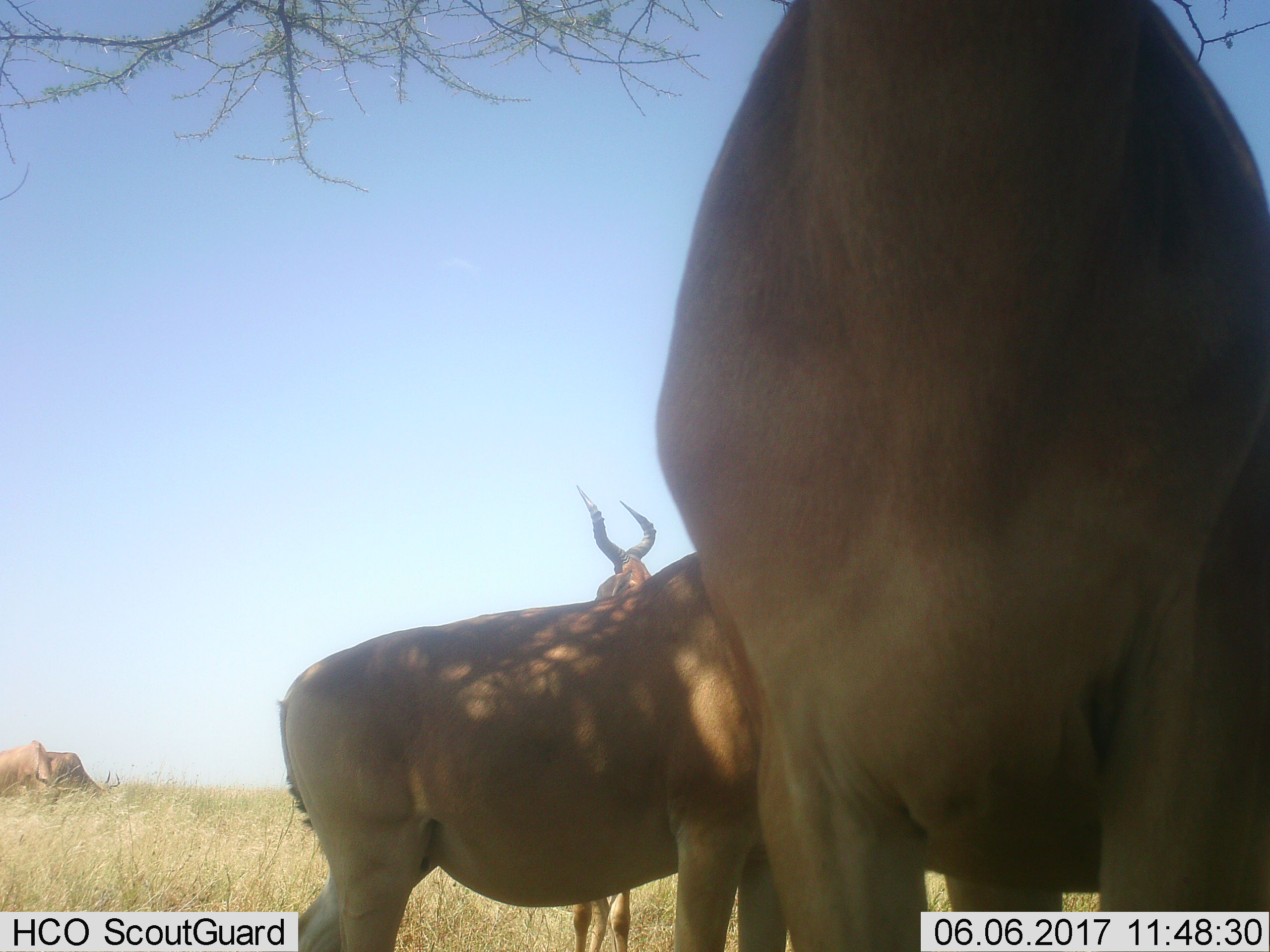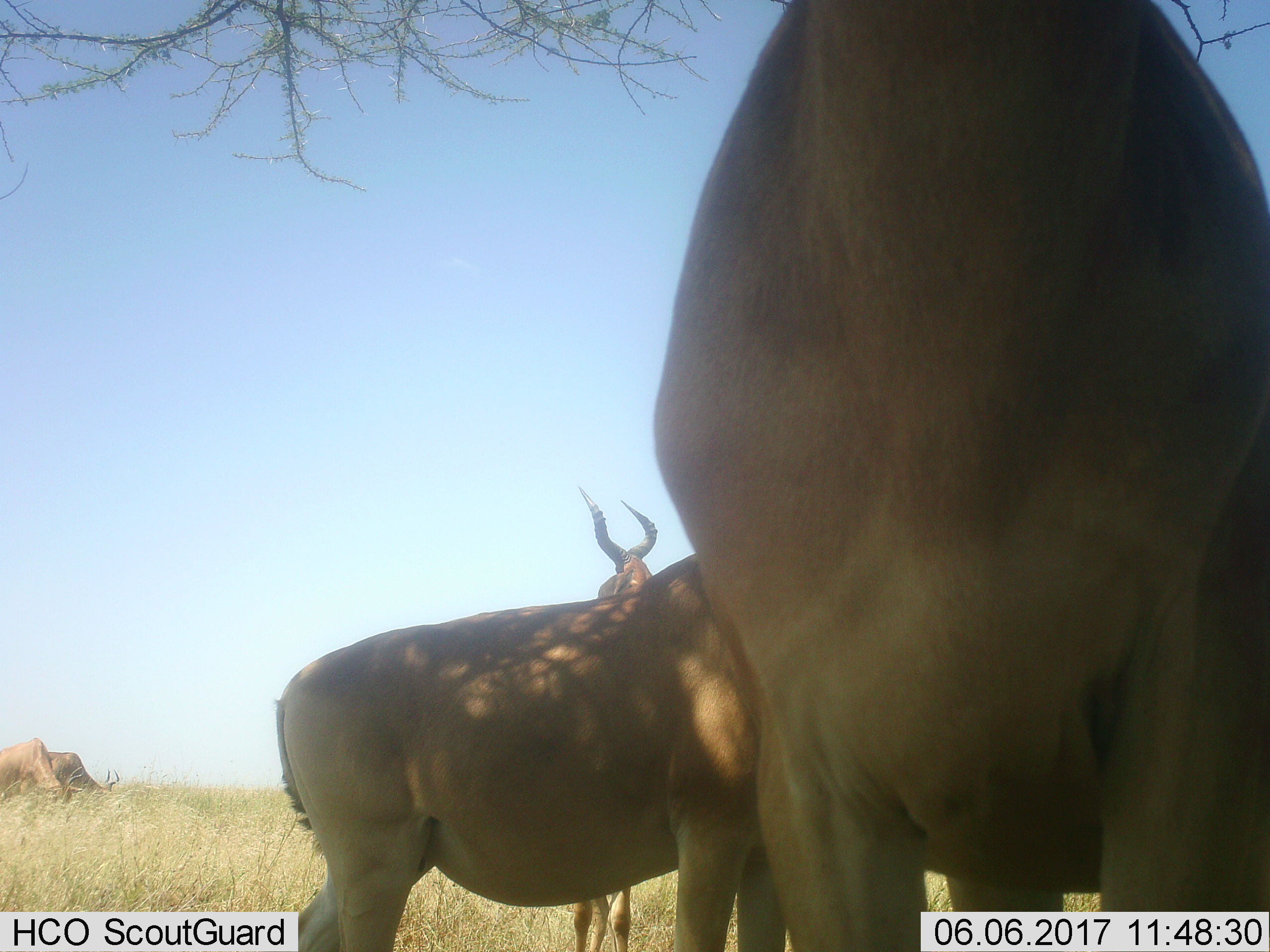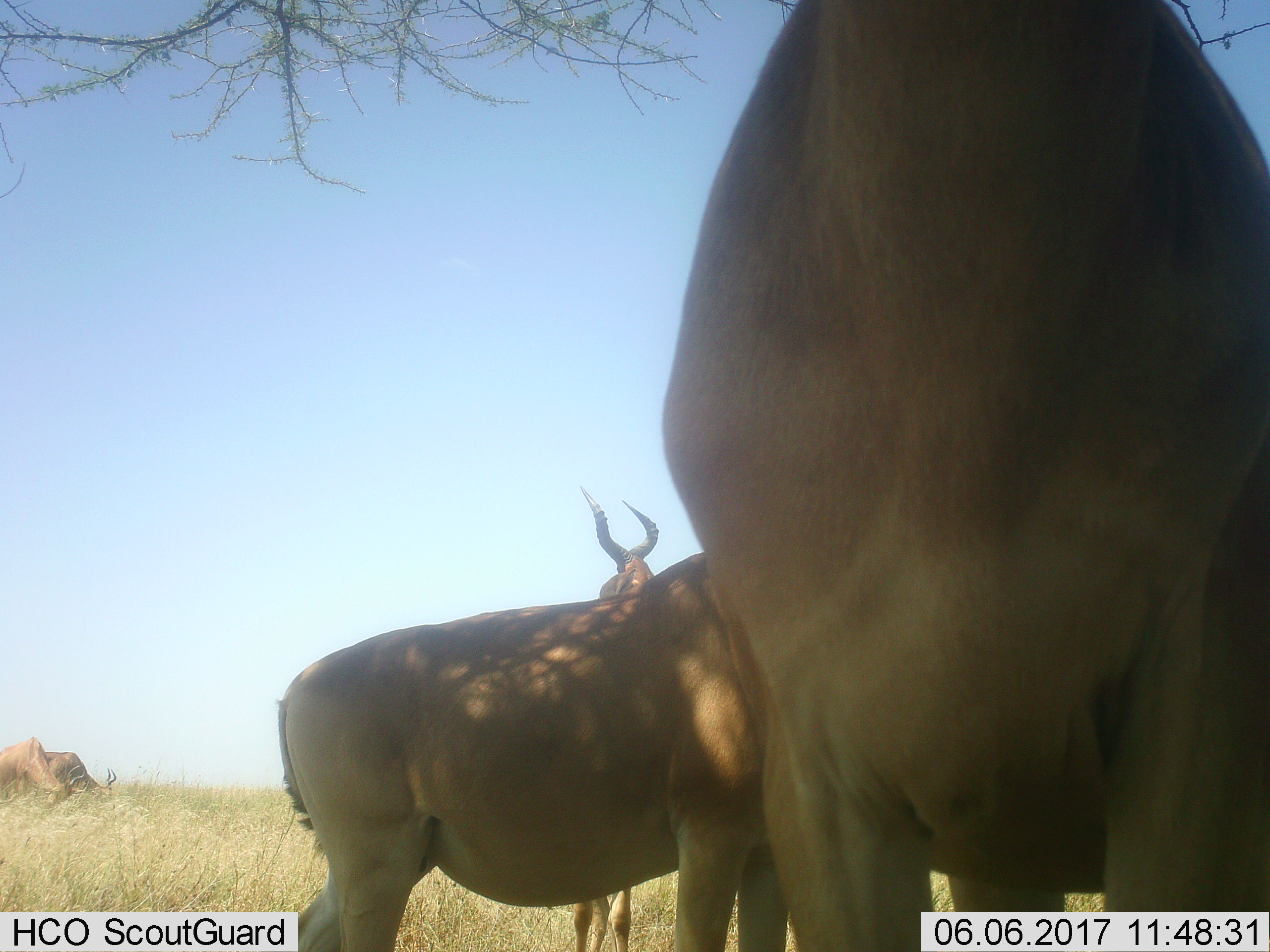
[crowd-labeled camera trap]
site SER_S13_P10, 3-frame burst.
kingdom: Animalia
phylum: Chordata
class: Mammalia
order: Artiodactyla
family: Bovidae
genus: Alcelaphus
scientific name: Alcelaphus buselaphus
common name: hartebeest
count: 5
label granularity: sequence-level